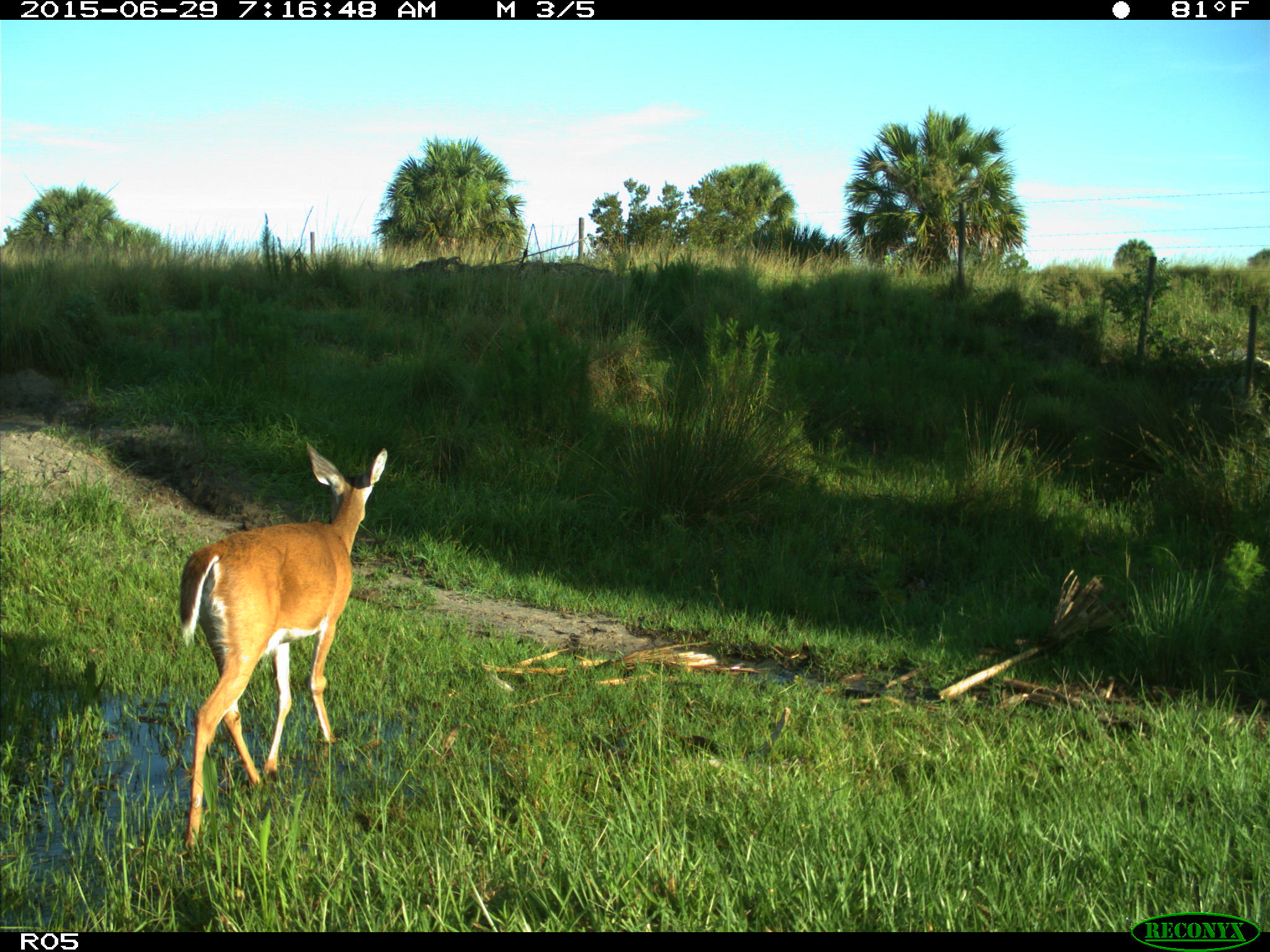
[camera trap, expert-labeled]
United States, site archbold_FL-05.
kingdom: Animalia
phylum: Chordata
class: Mammalia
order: Artiodactyla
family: Cervidae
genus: Odocoileus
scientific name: Odocoileus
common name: deer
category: unidentified deer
Unidentified deer (deer) (Odocoileus).